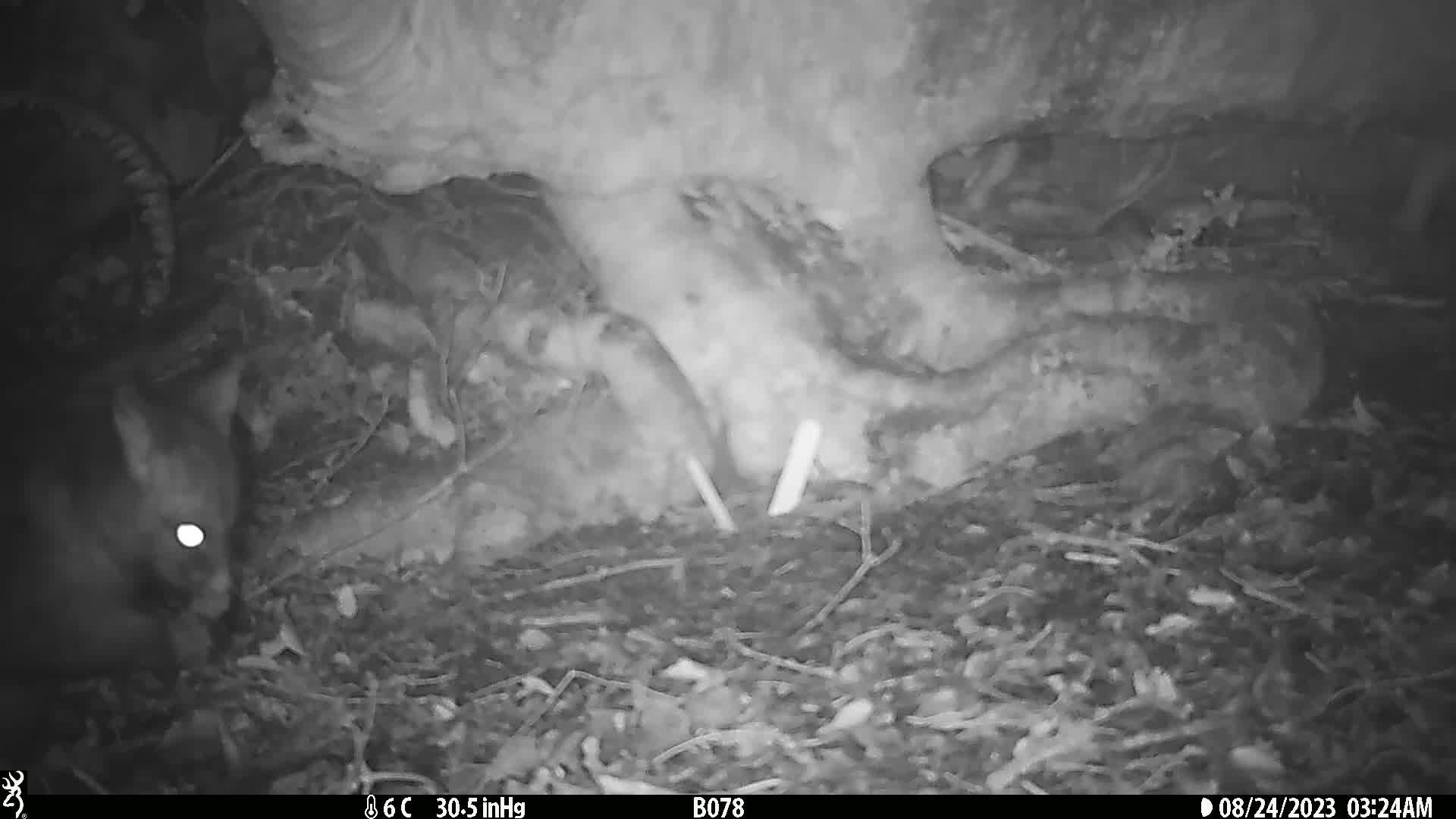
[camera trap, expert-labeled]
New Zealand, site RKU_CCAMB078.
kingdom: Animalia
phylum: Chordata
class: Mammalia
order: Diprotodontia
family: Phalangeridae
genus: Trichosurus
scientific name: Trichosurus vulpecula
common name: common brushtail possum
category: possum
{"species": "possum (common brushtail possum) (Trichosurus vulpecula)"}